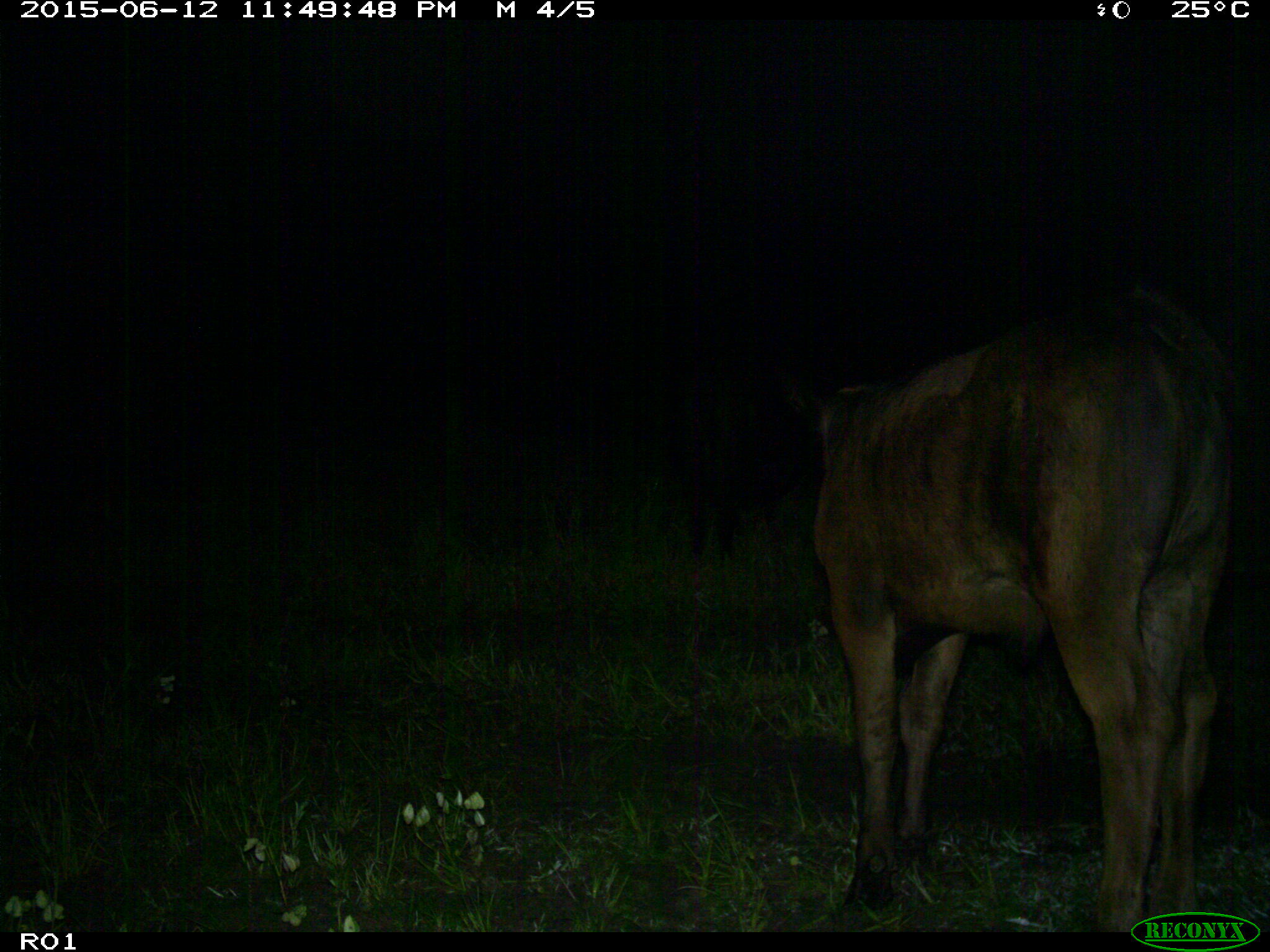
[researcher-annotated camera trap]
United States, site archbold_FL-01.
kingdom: Animalia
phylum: Chordata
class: Mammalia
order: Artiodactyla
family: Bovidae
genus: Bos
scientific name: Bos taurus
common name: domestic cow